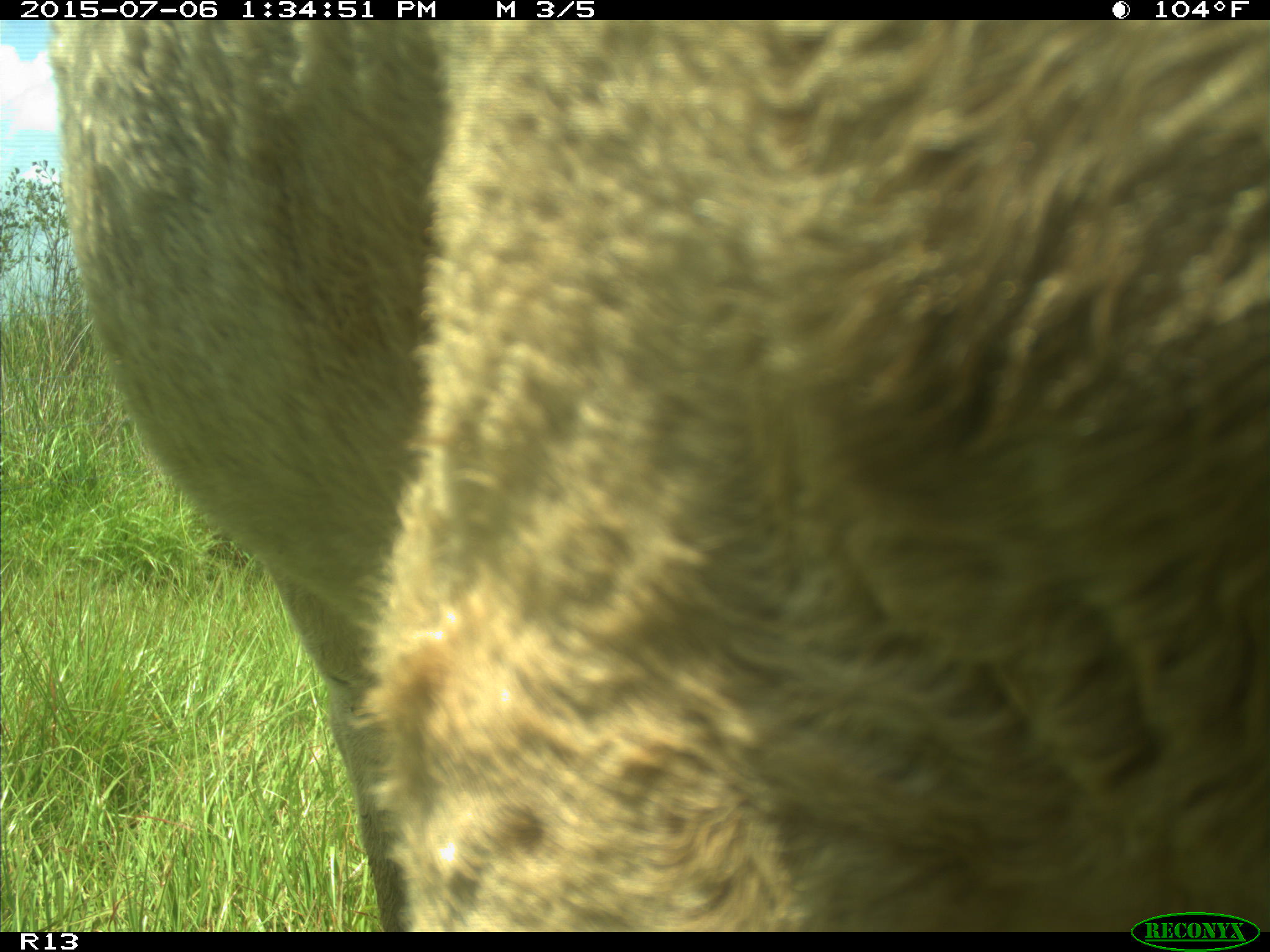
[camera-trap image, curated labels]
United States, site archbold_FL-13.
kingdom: Animalia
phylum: Chordata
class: Mammalia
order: Artiodactyla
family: Bovidae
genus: Bos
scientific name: Bos taurus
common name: domestic cow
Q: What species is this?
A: Bos taurus (domestic cow).